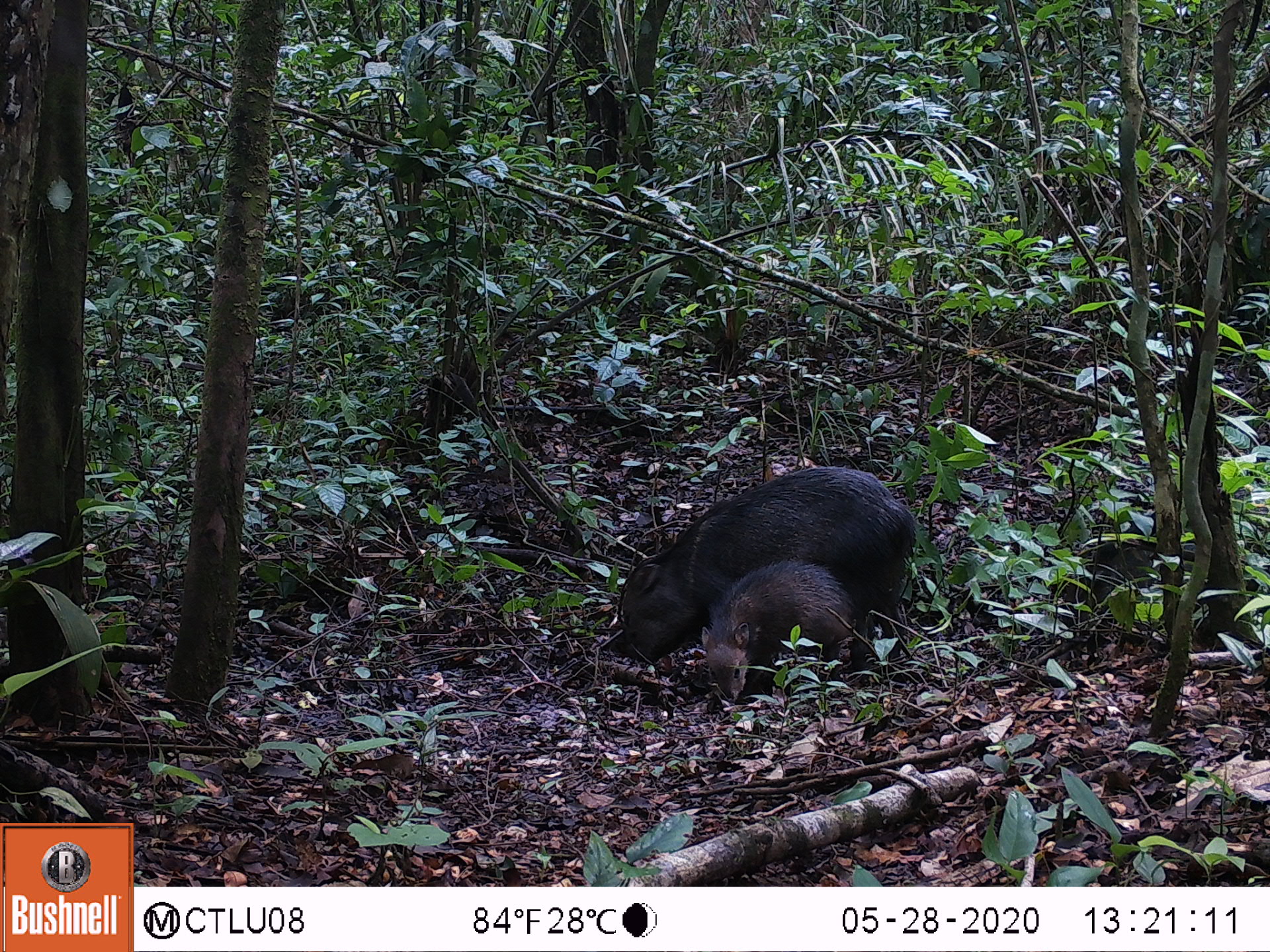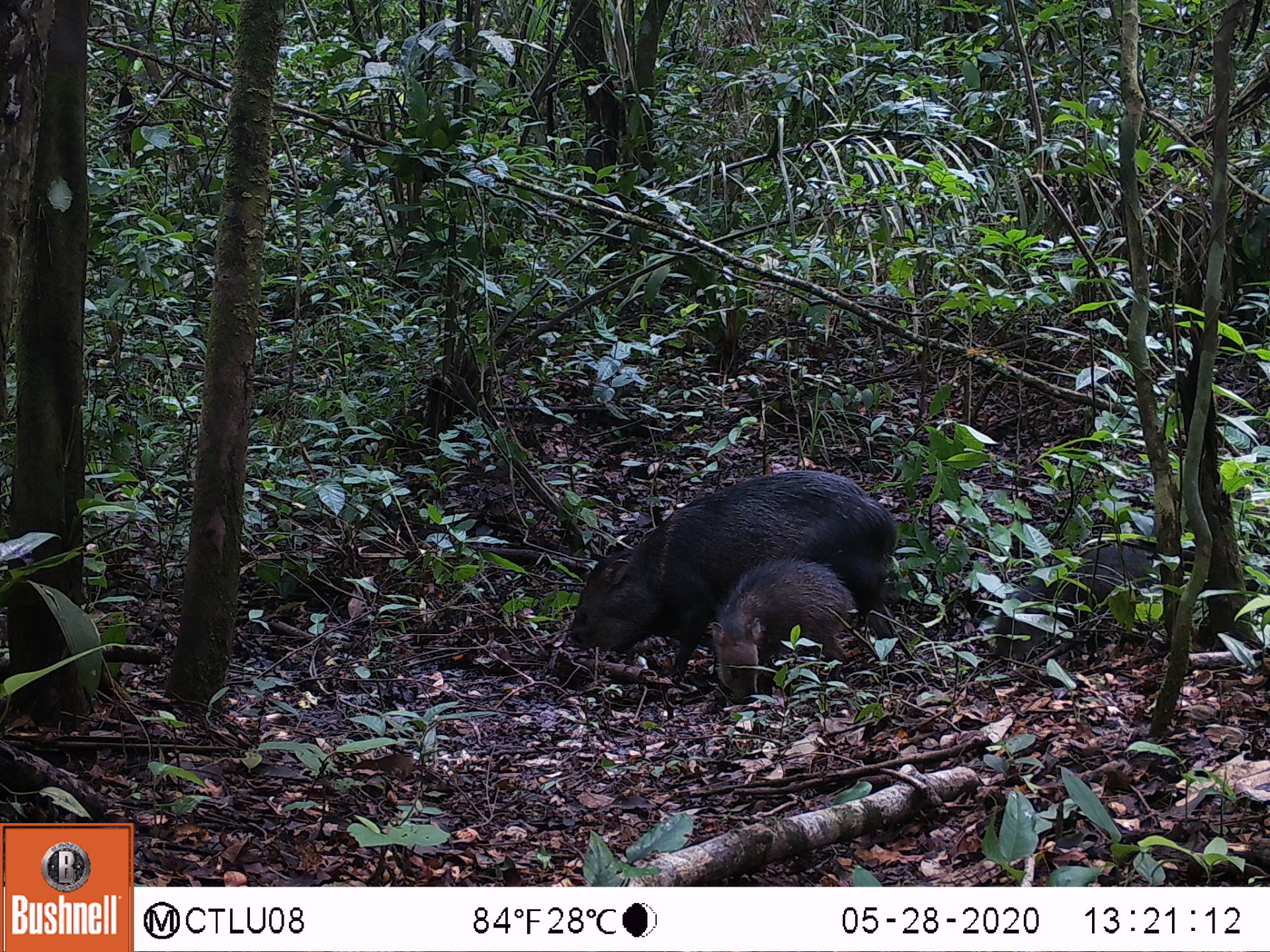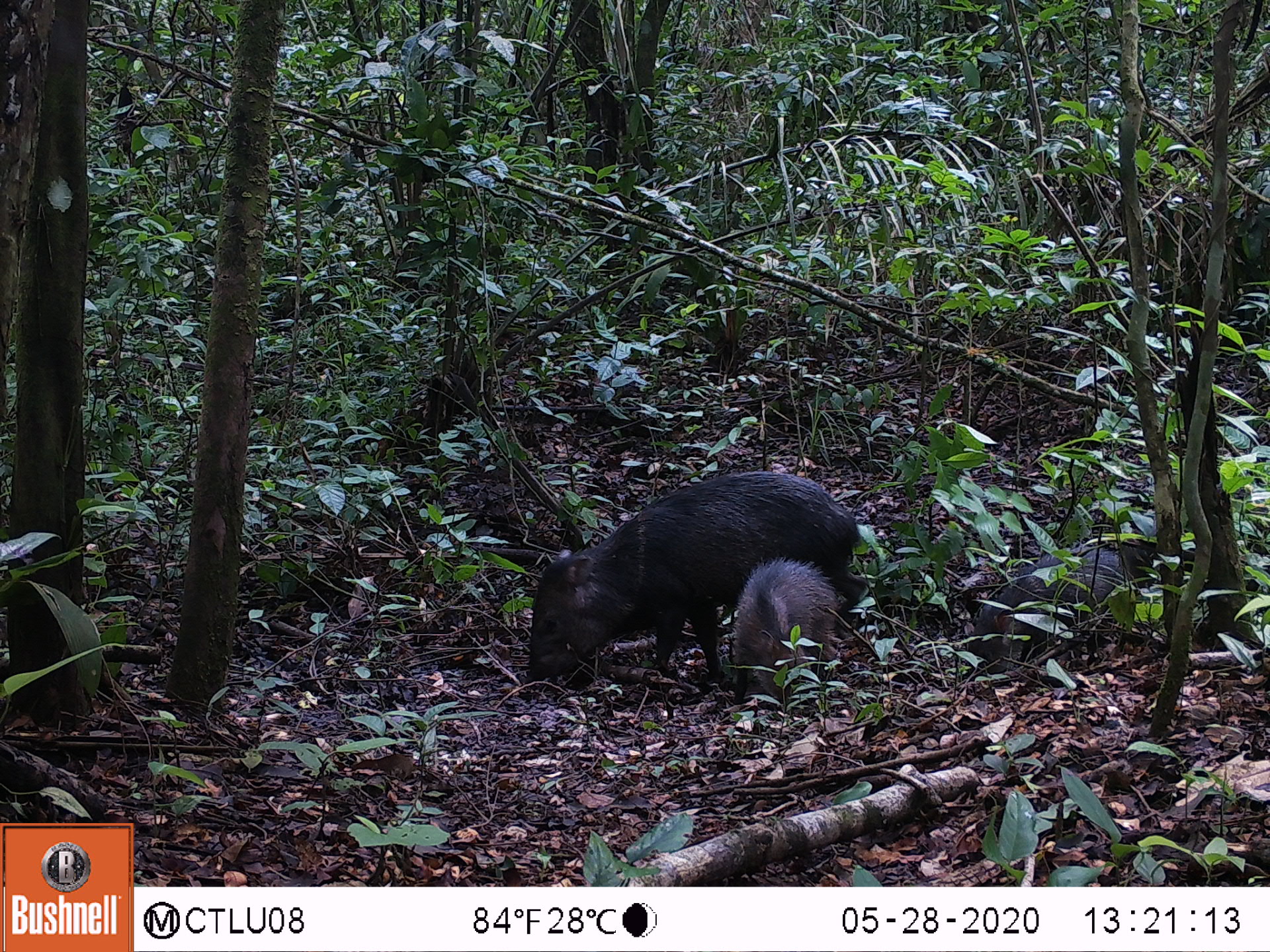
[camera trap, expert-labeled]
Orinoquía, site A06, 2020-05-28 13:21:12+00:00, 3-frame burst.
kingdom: Animalia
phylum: Chordata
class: Mammalia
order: Artiodactyla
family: Tayassuidae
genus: Pecari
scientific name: Pecari tajacu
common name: collared peccary